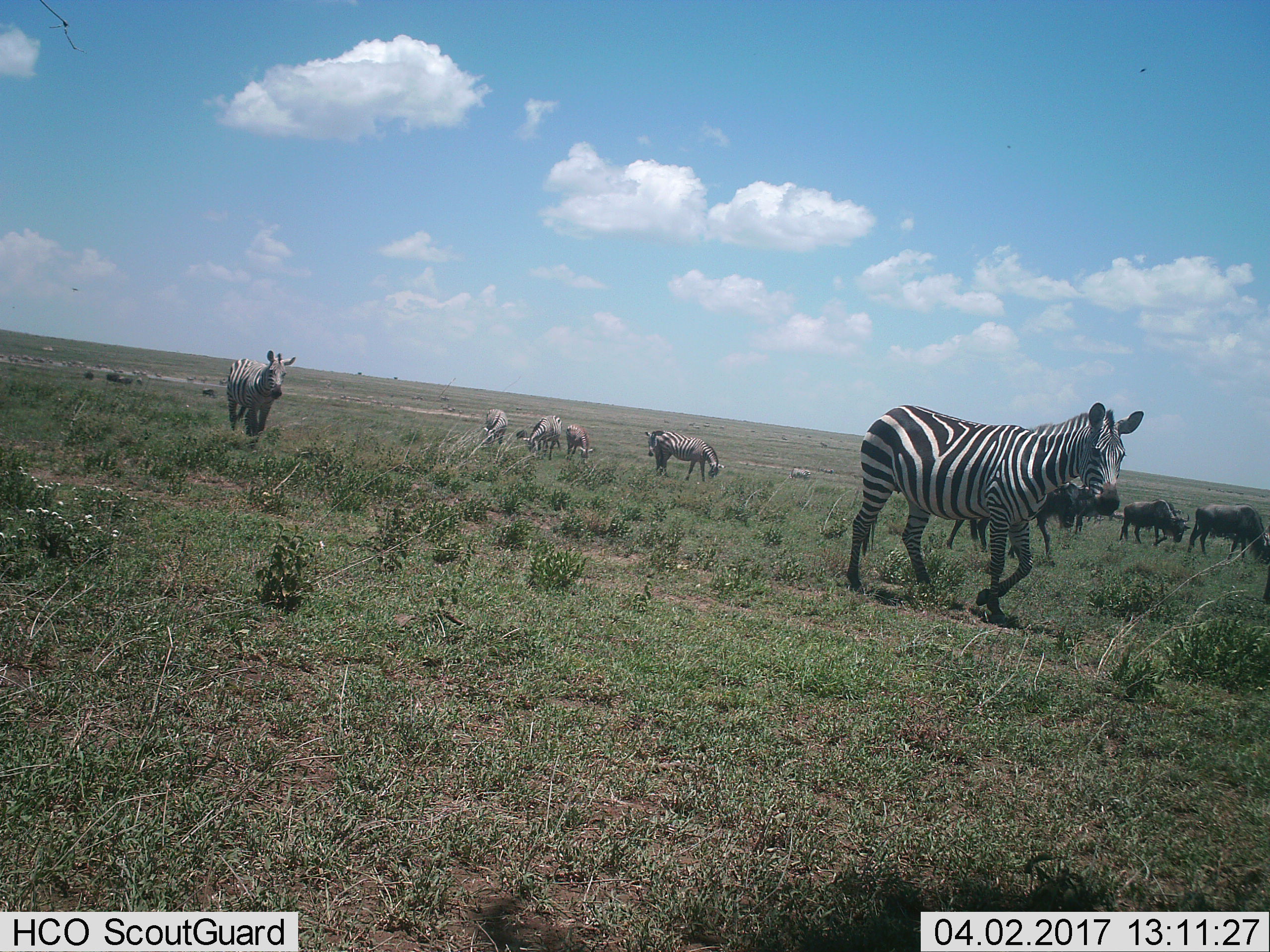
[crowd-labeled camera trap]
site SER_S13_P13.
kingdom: Animalia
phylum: Chordata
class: Mammalia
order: Artiodactyla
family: Bovidae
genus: Connochaetes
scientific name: Connochaetes taurinus taurinus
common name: blue wildebeest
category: wildebeestblue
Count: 4.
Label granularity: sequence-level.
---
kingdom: Animalia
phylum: Chordata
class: Mammalia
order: Perissodactyla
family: Equidae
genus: Equus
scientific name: Equus quagga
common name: plains zebra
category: zebraplains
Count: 6.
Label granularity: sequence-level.